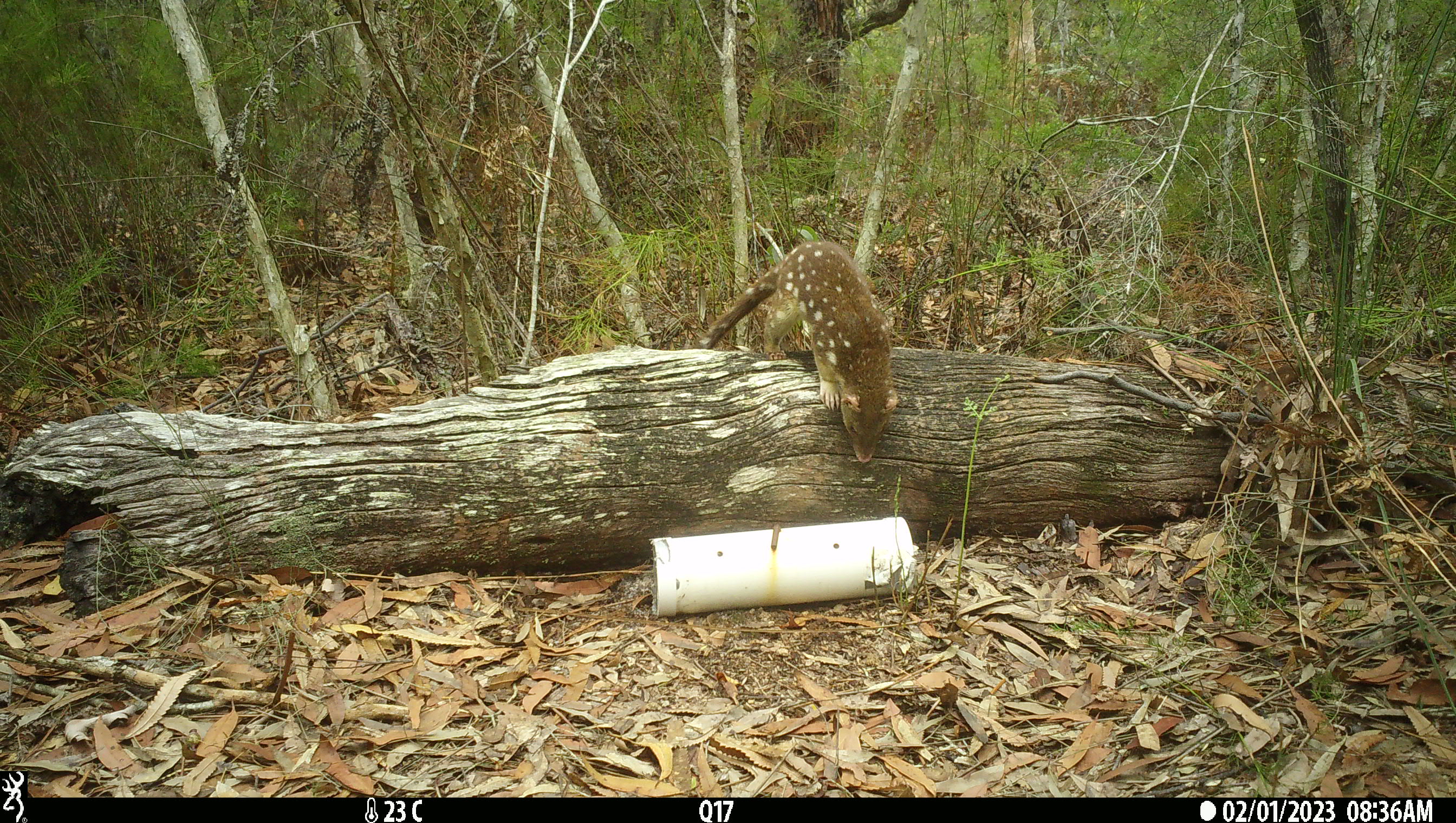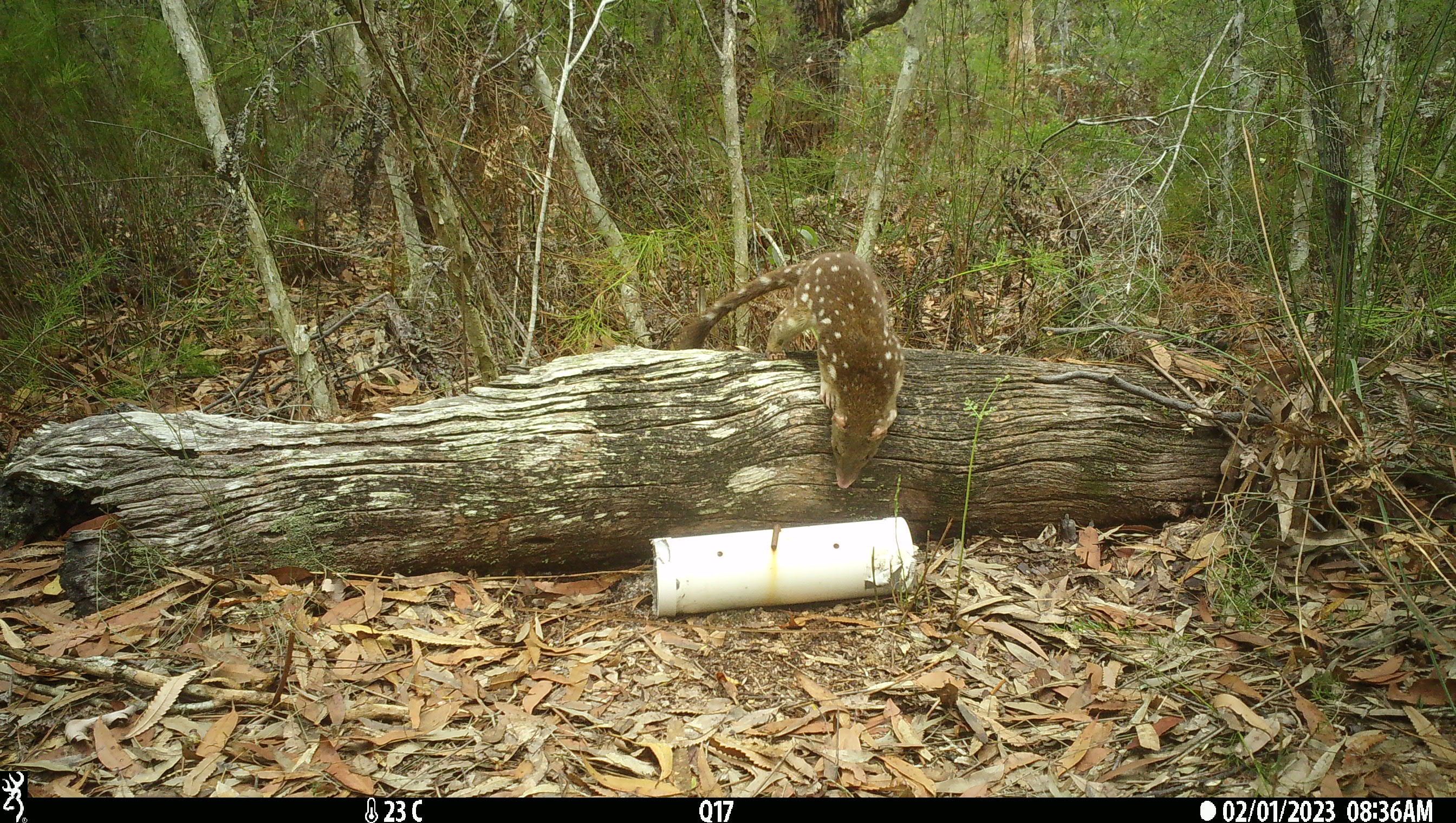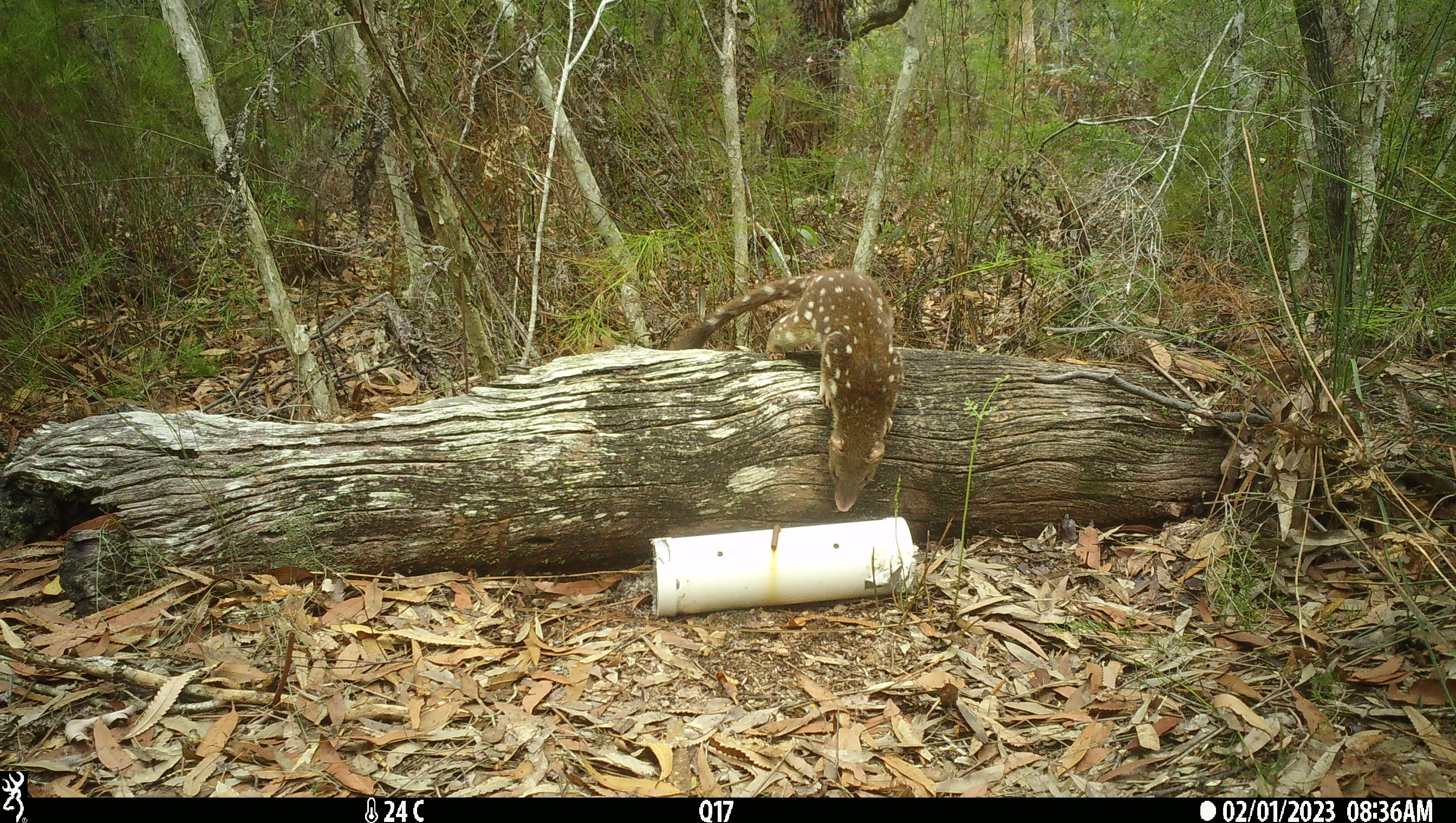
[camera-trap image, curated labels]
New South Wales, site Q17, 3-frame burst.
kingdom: Animalia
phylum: Chordata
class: Mammalia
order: Dasyuromorphia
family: Dasyuridae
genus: Dasyurus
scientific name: Dasyurus maculatus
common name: spotted-tailed quoll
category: quoll